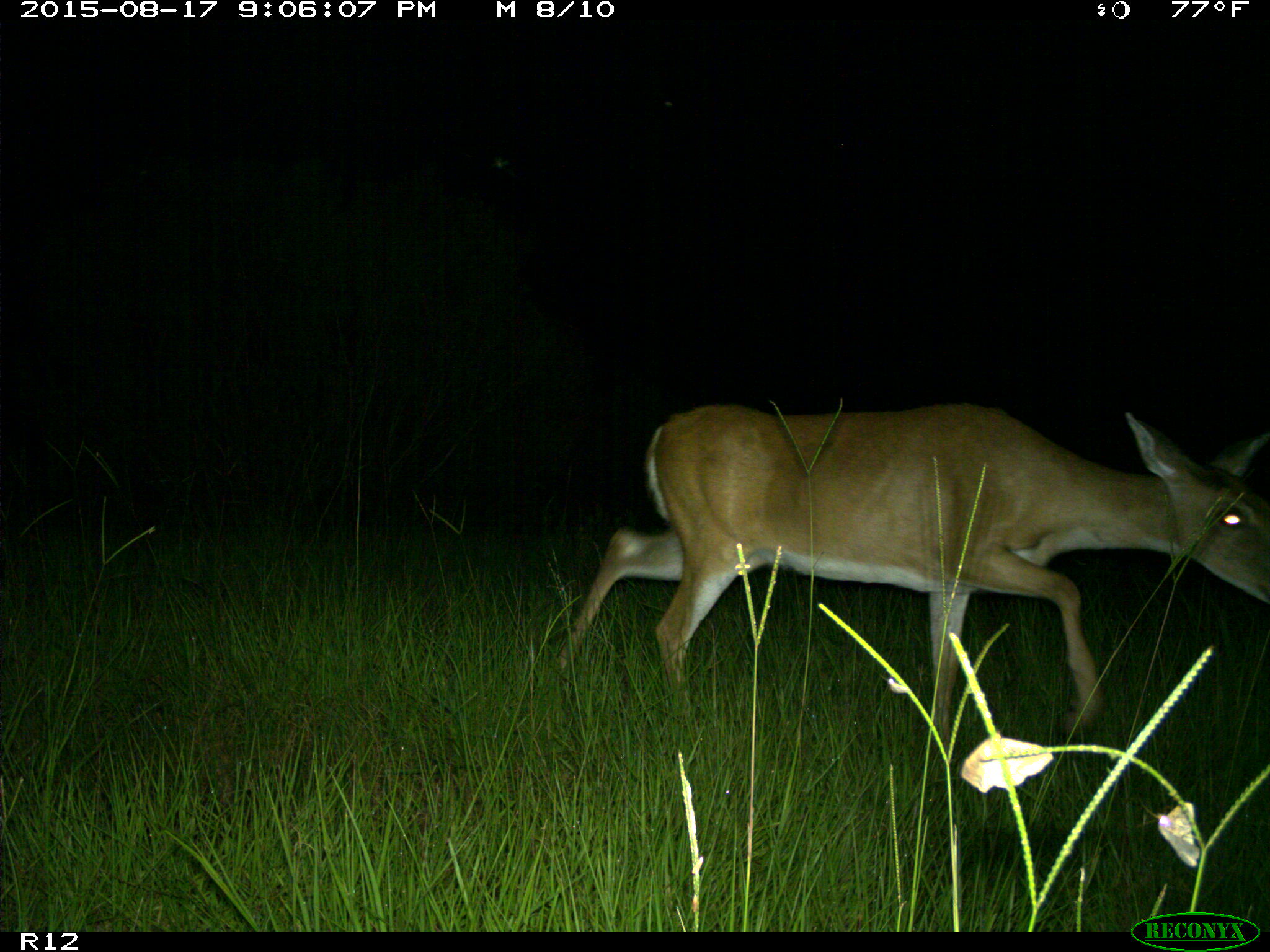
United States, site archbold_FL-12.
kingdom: Animalia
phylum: Chordata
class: Mammalia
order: Artiodactyla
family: Cervidae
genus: Odocoileus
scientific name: Odocoileus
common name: deer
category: unidentified deer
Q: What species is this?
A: Unidentified deer (deer) (Odocoileus).